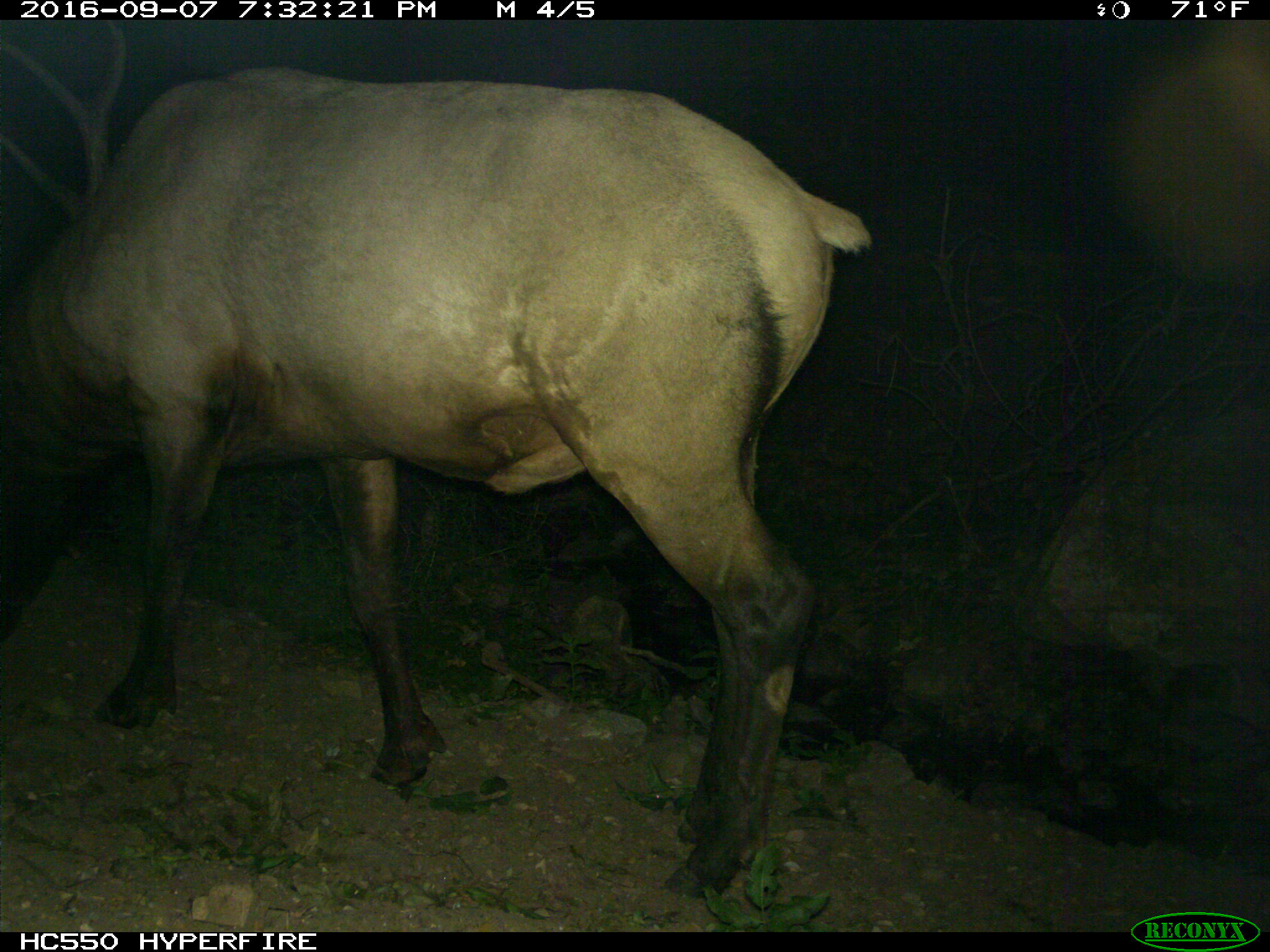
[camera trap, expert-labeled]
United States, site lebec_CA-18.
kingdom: Animalia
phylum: Chordata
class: Mammalia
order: Artiodactyla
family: Cervidae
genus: Cervus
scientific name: Cervus canadensis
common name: elk